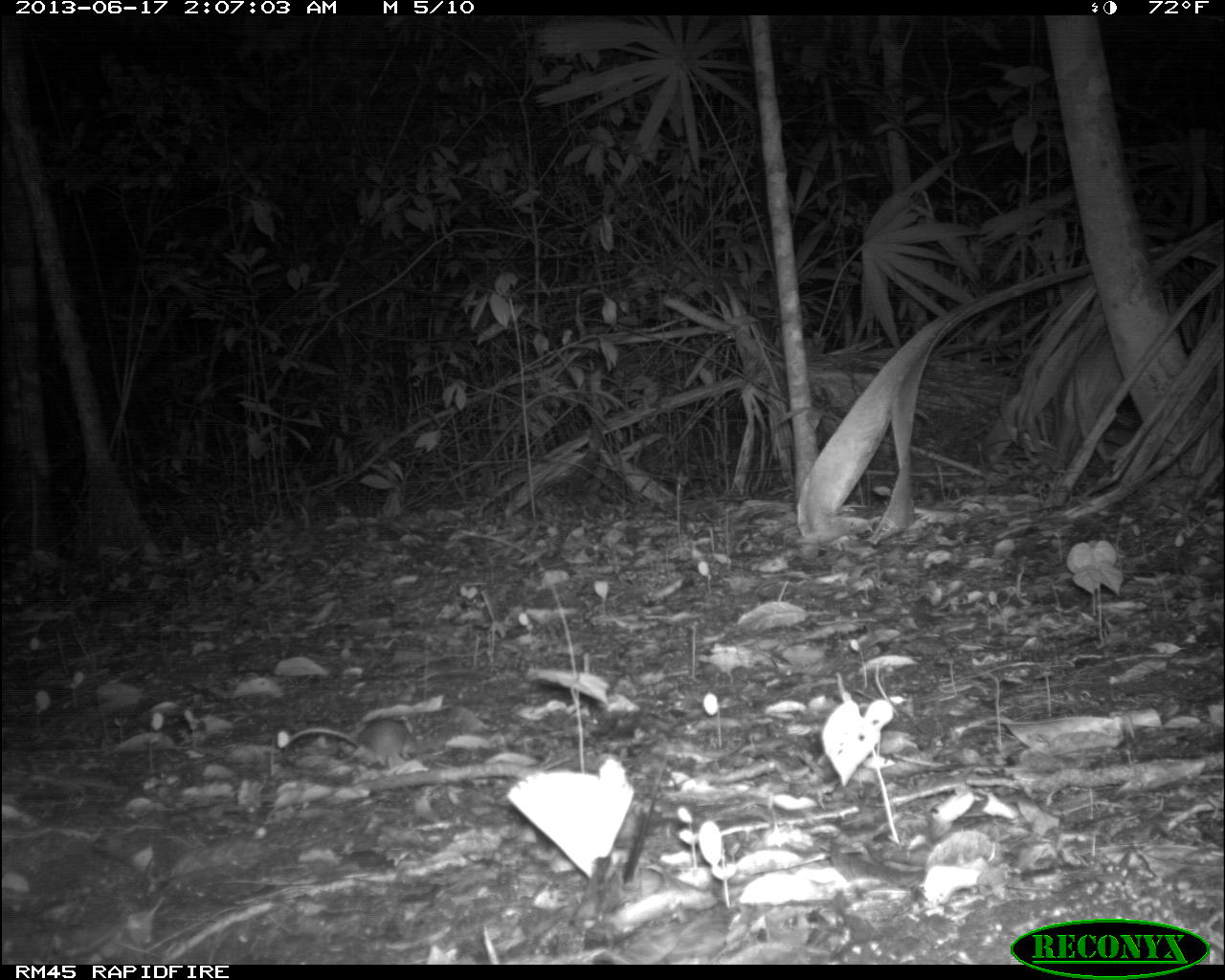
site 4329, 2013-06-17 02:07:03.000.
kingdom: Animalia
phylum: Chordata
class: Mammalia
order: Rodentia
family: Cricetidae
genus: Peromyscus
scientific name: Peromyscus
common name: deermice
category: peromyscus sp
Peromyscus sp (deermice) (Peromyscus), count 1.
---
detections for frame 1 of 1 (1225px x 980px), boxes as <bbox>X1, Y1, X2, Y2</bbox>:
peromyscus sp: <bbox>283, 714, 421, 768</bbox>